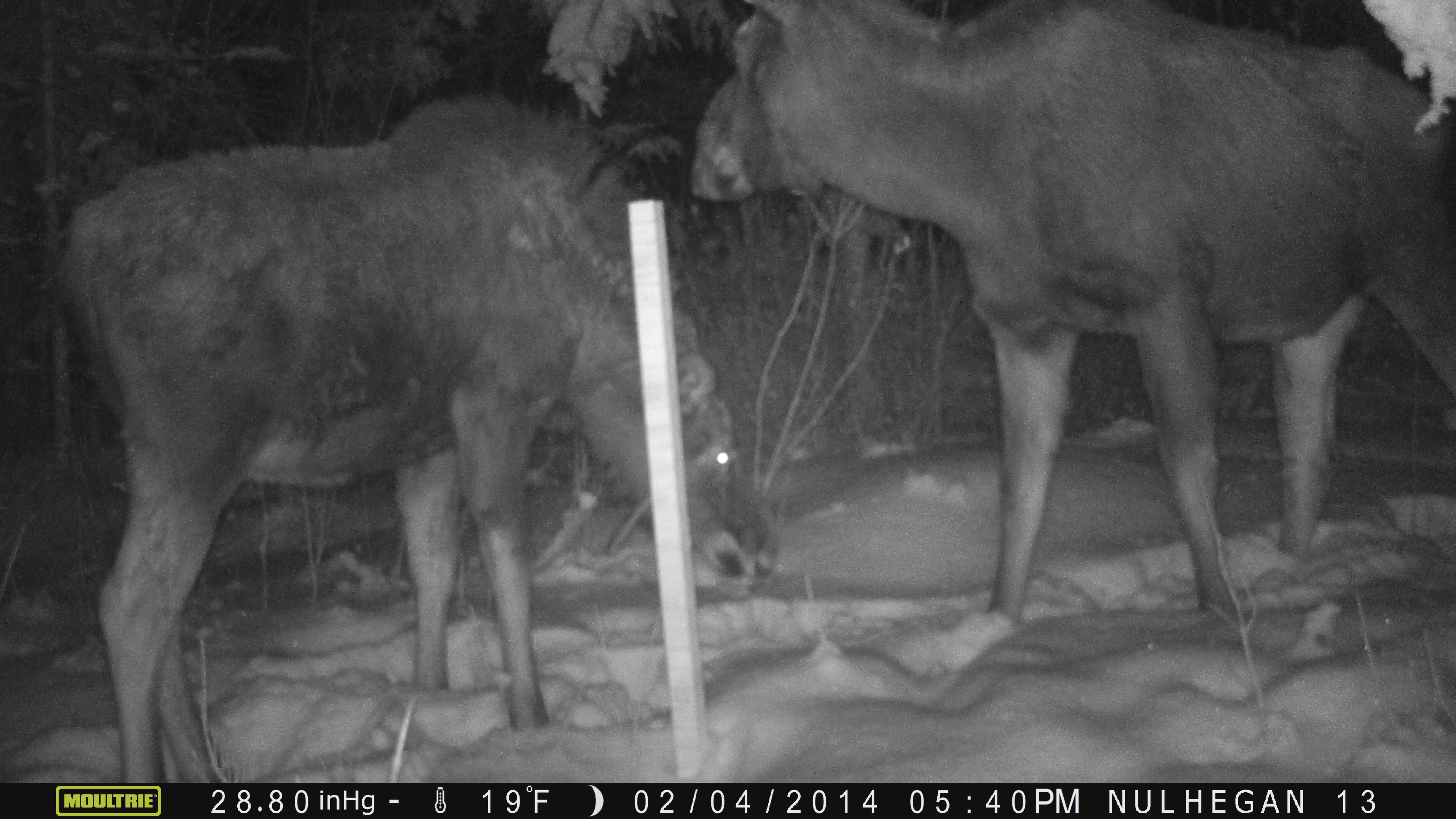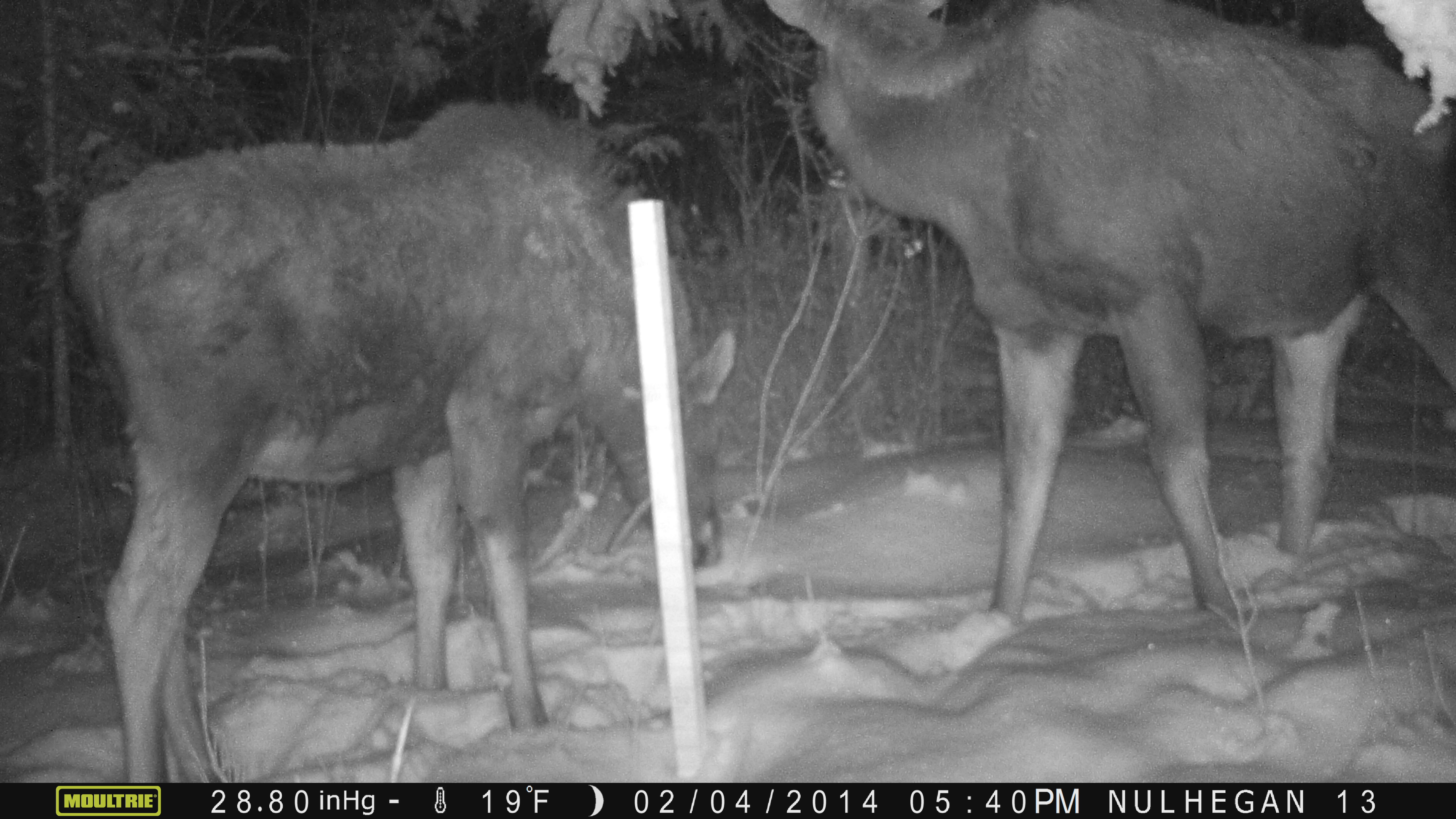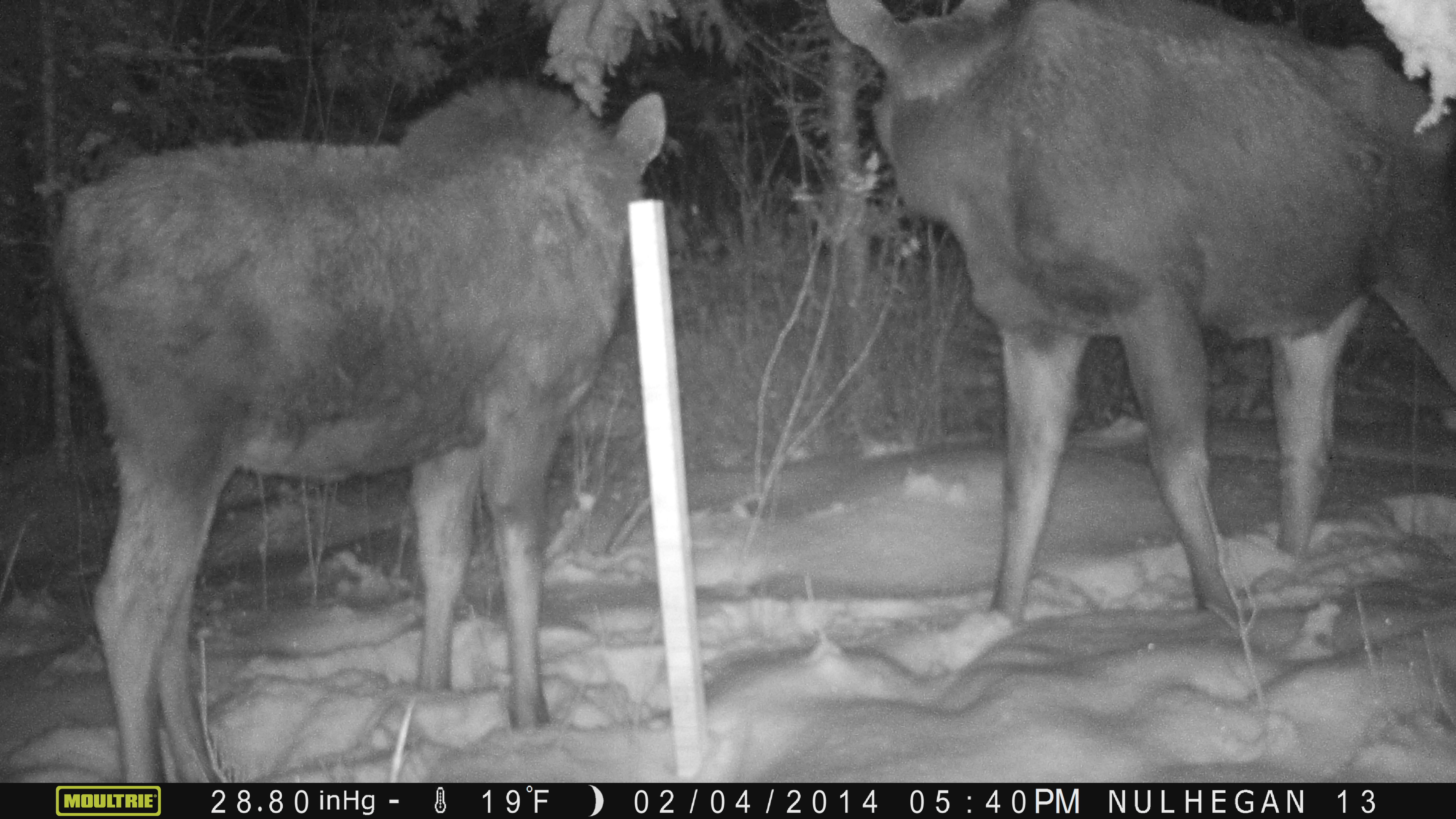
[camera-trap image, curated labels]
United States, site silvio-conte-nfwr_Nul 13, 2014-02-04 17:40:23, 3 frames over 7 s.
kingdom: Animalia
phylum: Chordata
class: Mammalia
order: Artiodactyla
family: Cervidae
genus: Alces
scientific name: Alces alces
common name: moose